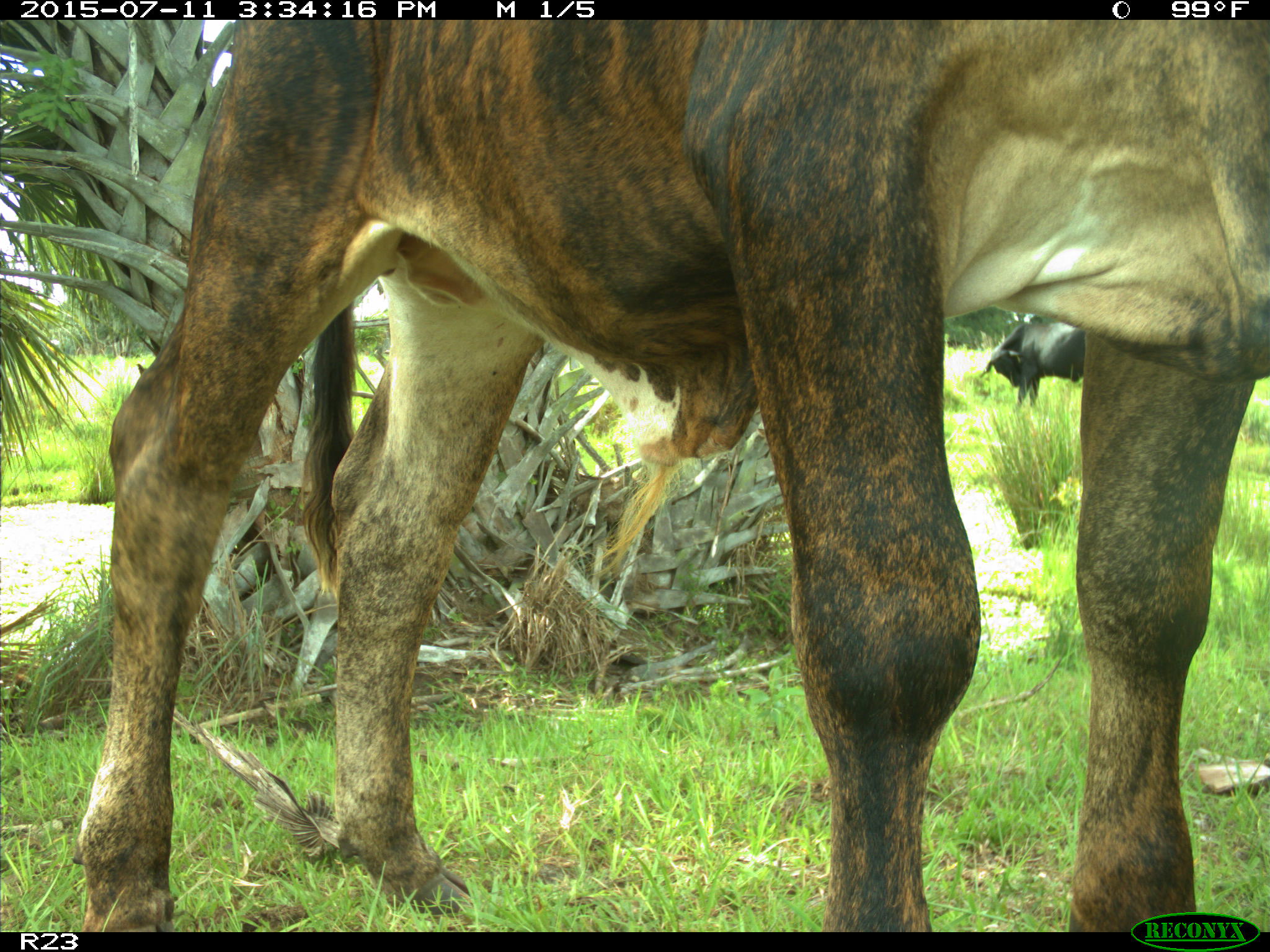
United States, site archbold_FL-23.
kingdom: Animalia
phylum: Chordata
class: Mammalia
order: Artiodactyla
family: Bovidae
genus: Bos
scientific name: Bos taurus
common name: domestic cow